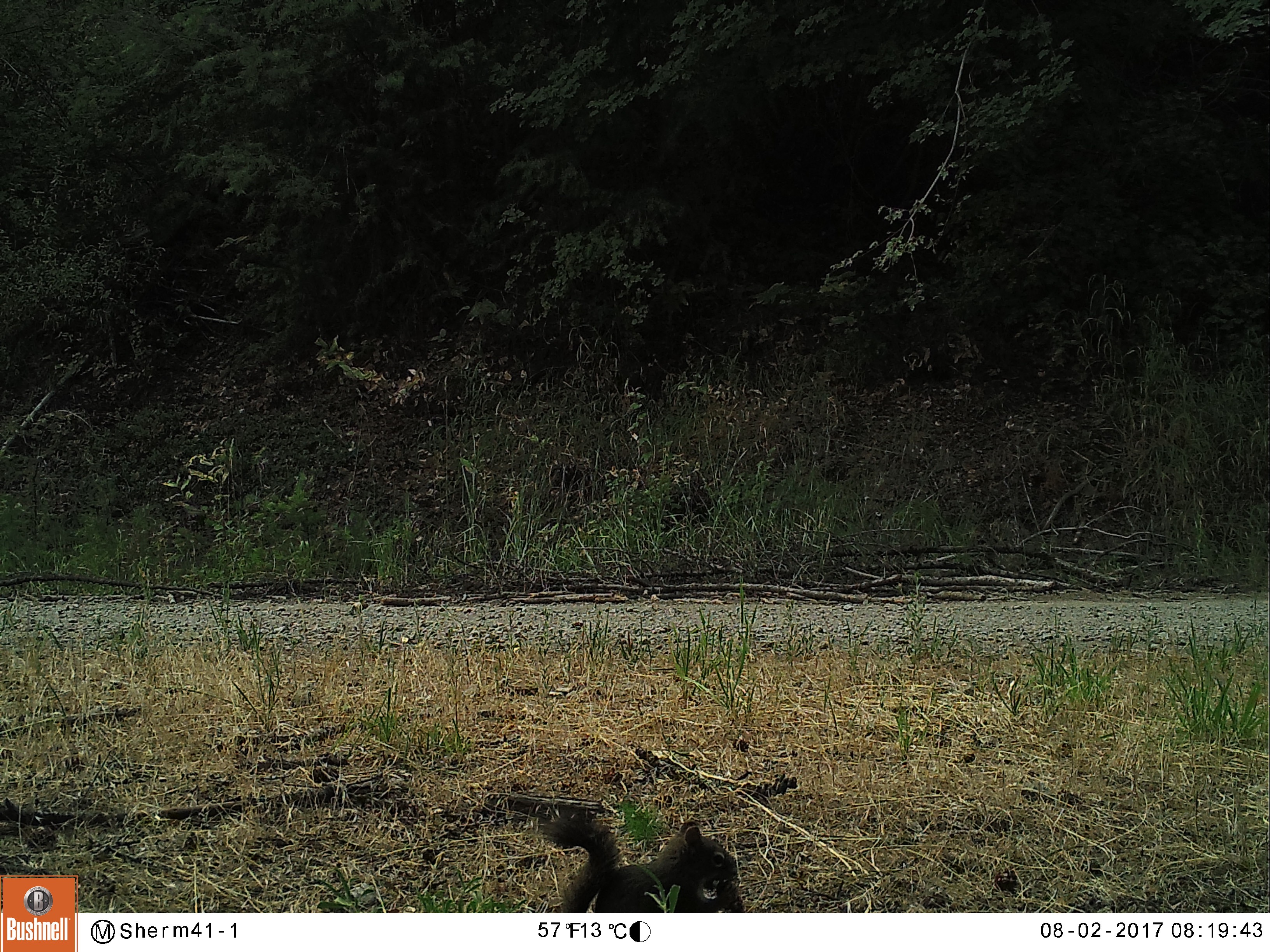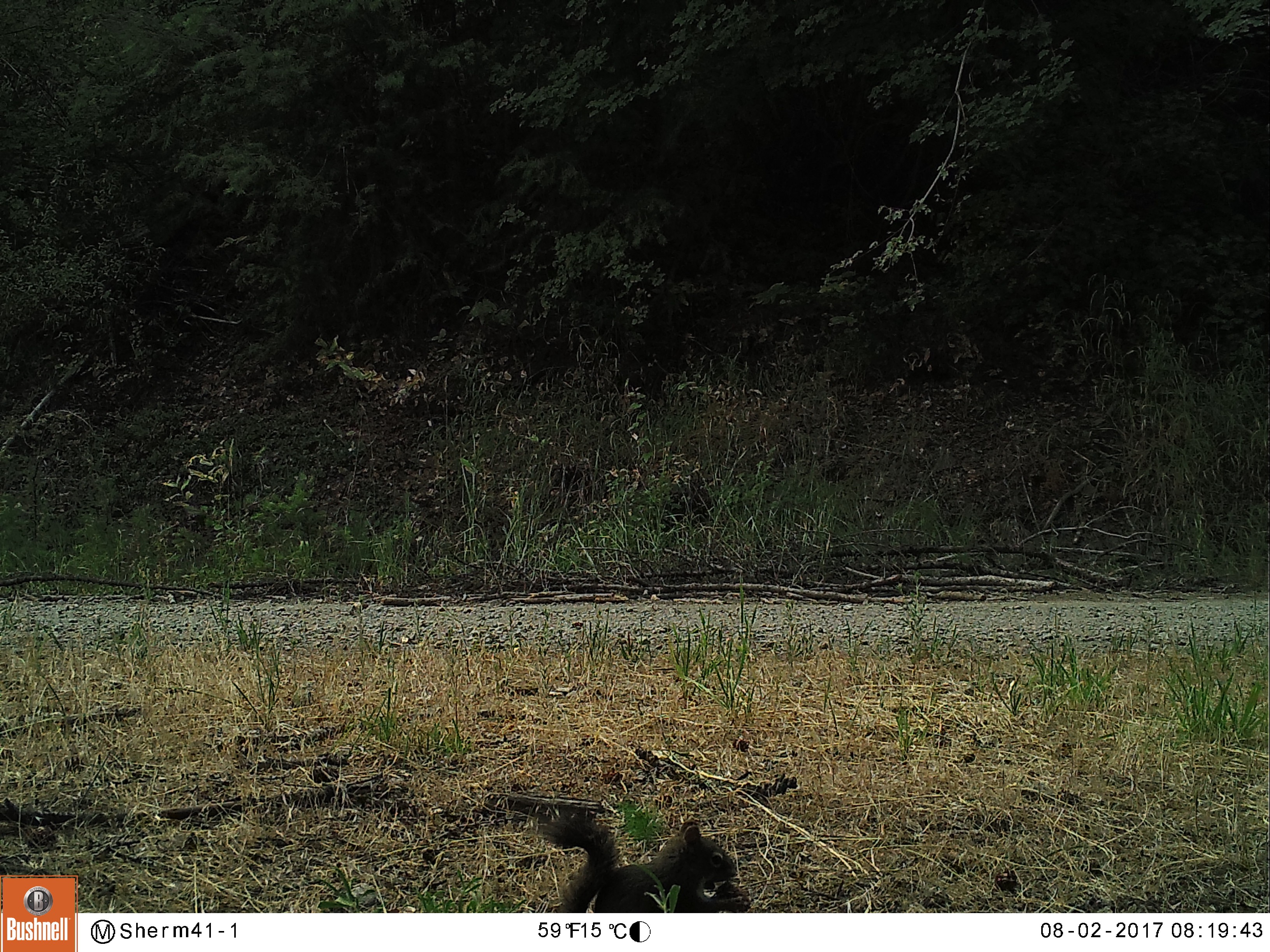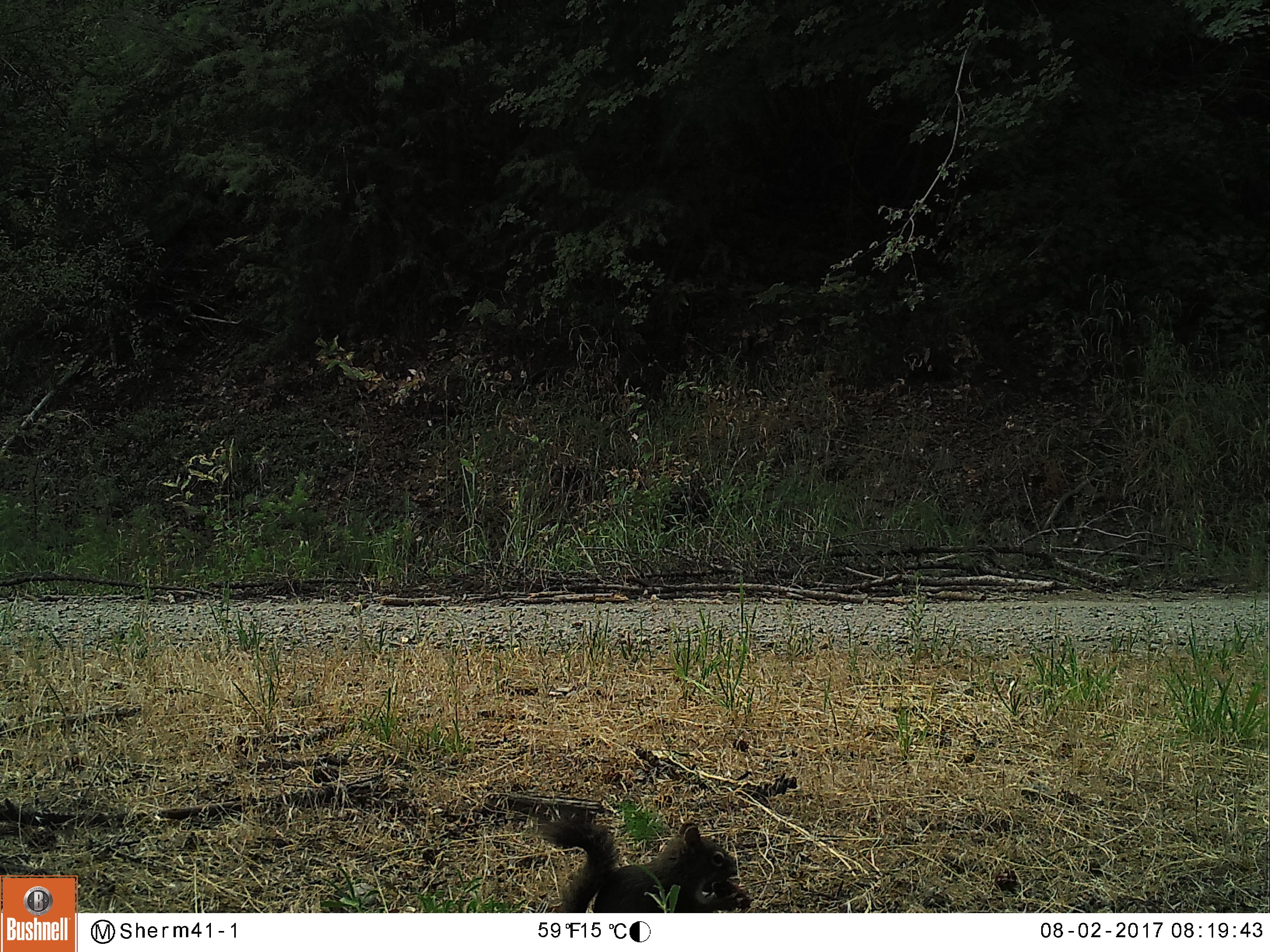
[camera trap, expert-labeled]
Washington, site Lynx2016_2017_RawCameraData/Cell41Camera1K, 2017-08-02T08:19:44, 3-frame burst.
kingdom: Animalia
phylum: Chordata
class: Mammalia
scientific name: Mammalia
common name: small mammal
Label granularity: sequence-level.